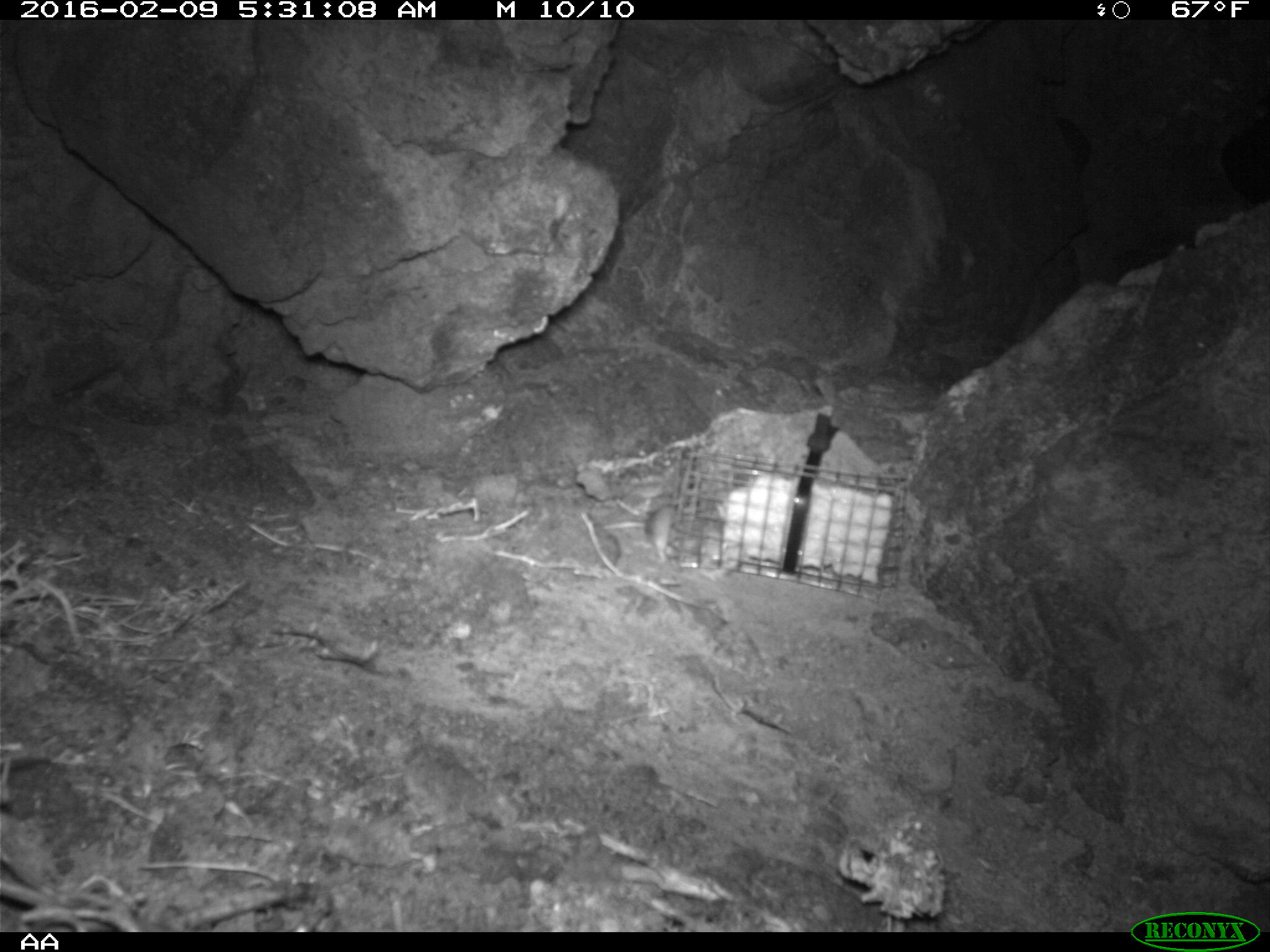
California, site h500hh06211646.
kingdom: Animalia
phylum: Chordata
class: Mammalia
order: Rodentia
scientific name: Rodentia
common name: rodent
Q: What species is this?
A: Rodent (Rodentia).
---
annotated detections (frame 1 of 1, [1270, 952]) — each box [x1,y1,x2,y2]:
rodent: [600,505,677,563]